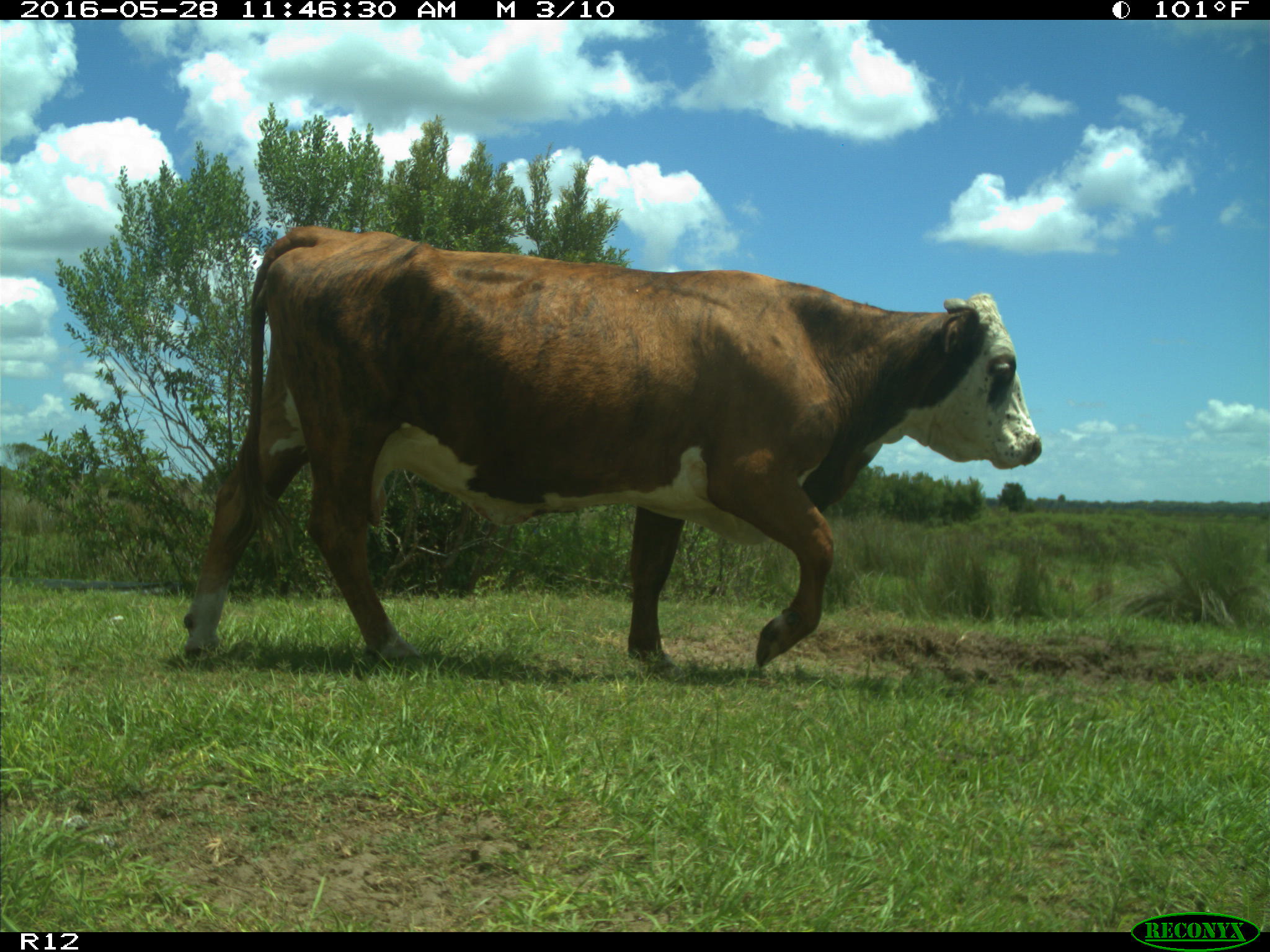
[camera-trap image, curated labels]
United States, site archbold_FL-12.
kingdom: Animalia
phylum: Chordata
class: Mammalia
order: Artiodactyla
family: Bovidae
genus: Bos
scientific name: Bos taurus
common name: domestic cow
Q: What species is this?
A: Bos taurus (domestic cow).